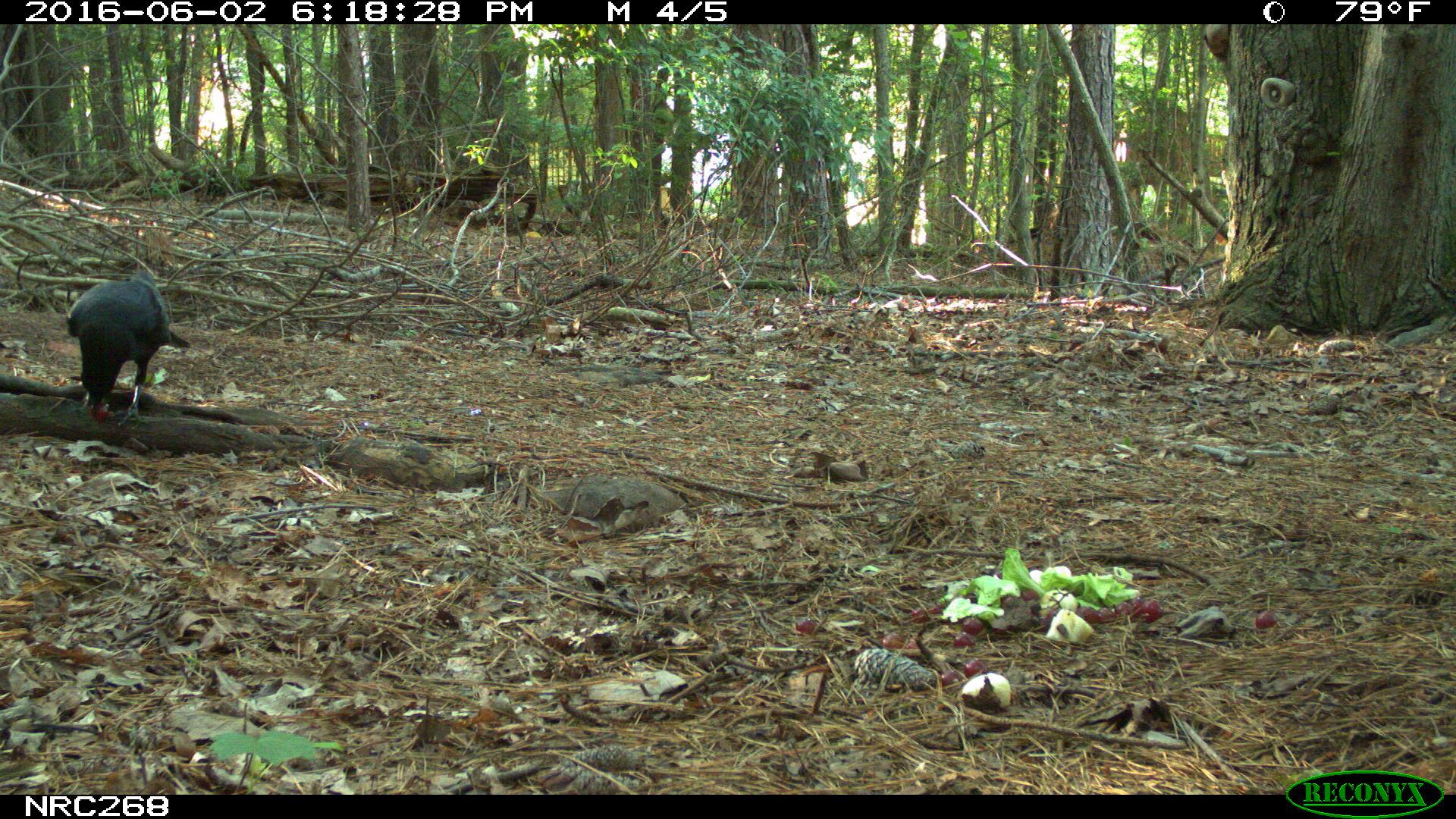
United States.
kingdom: Animalia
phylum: Chordata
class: Aves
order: Passeriformes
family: Corvidae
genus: Corvus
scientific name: Corvus brachyrhynchos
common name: american crow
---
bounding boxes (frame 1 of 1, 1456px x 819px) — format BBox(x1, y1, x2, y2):
American Crow: BBox(60, 268, 178, 431)